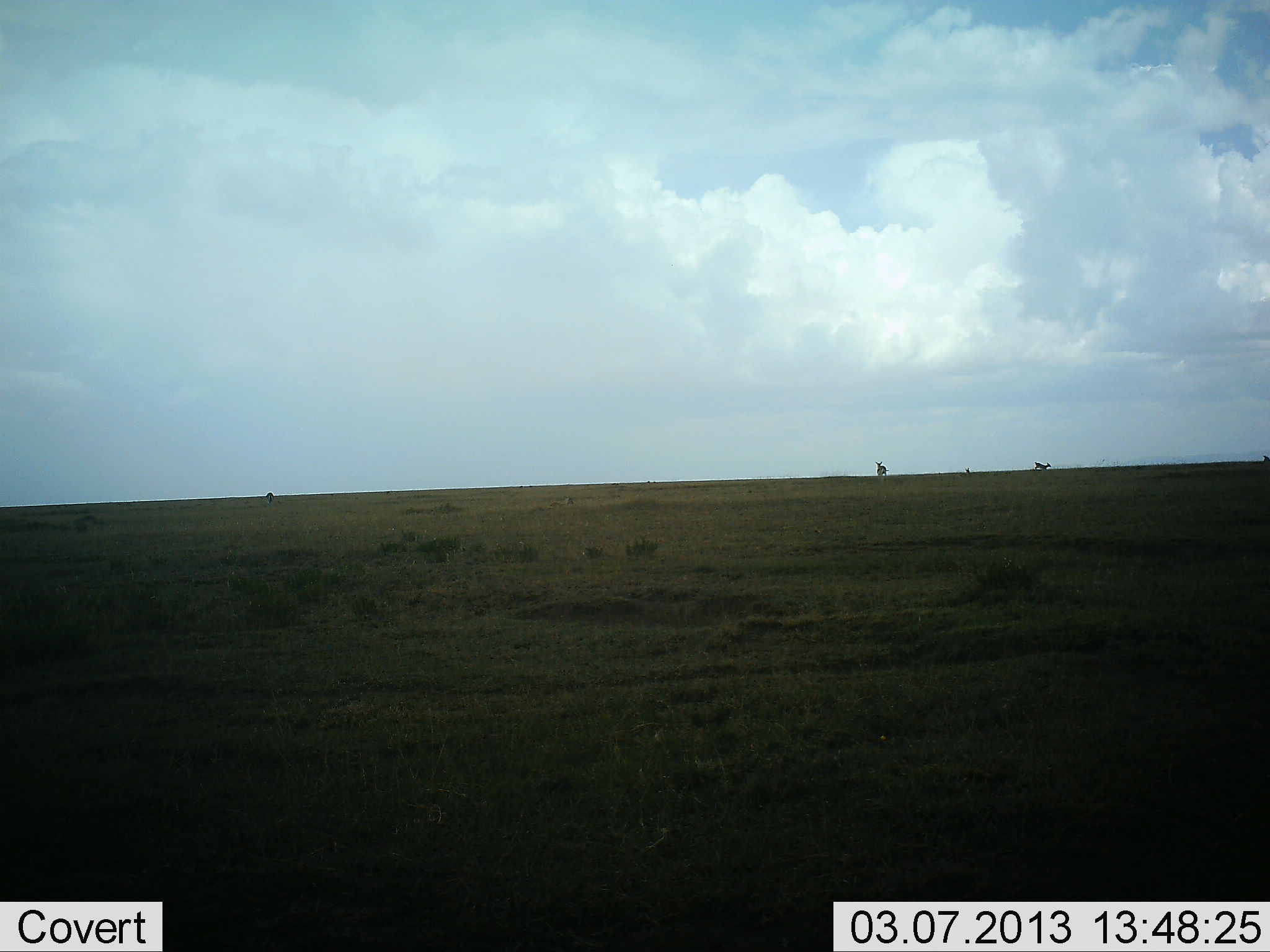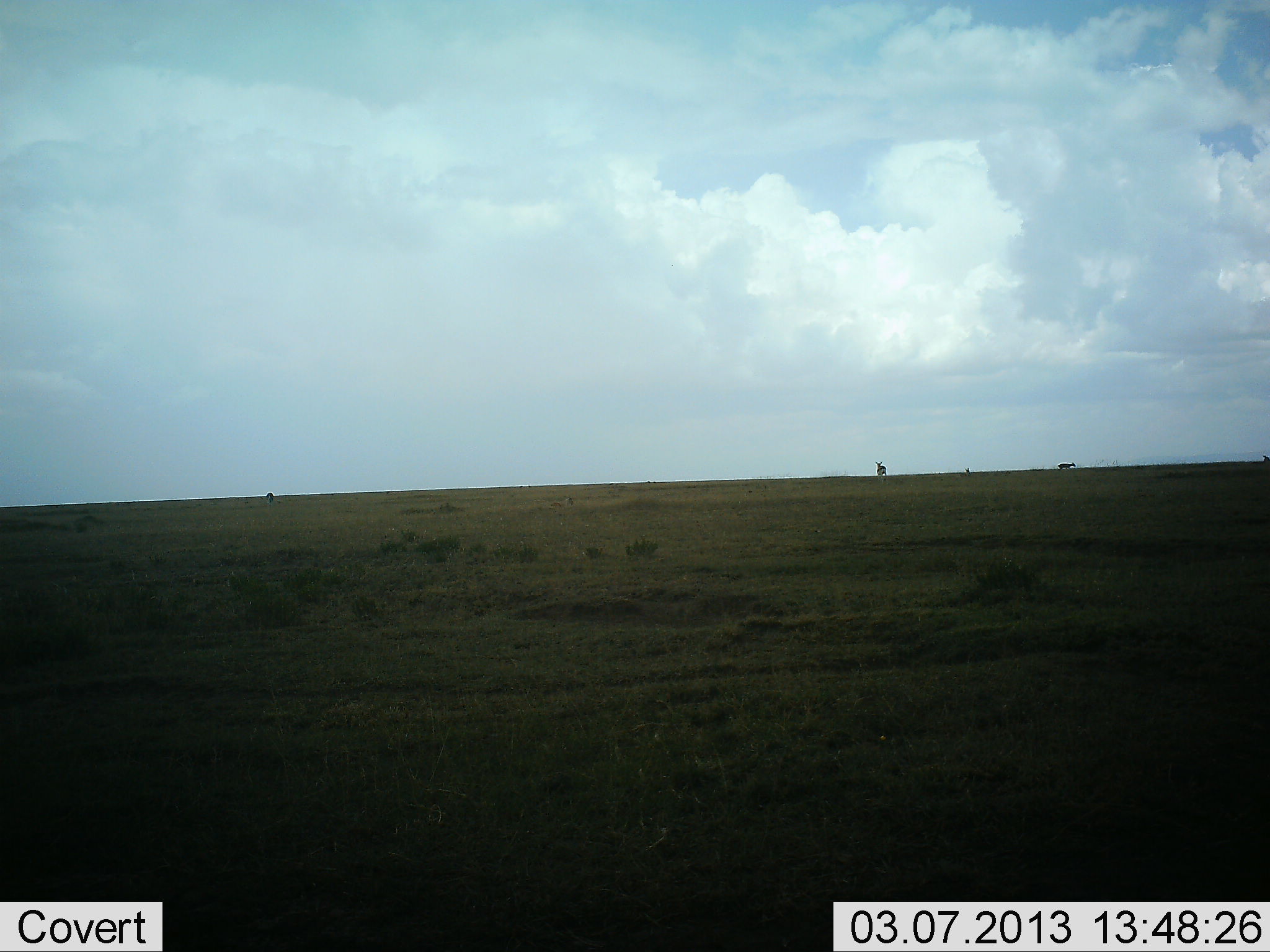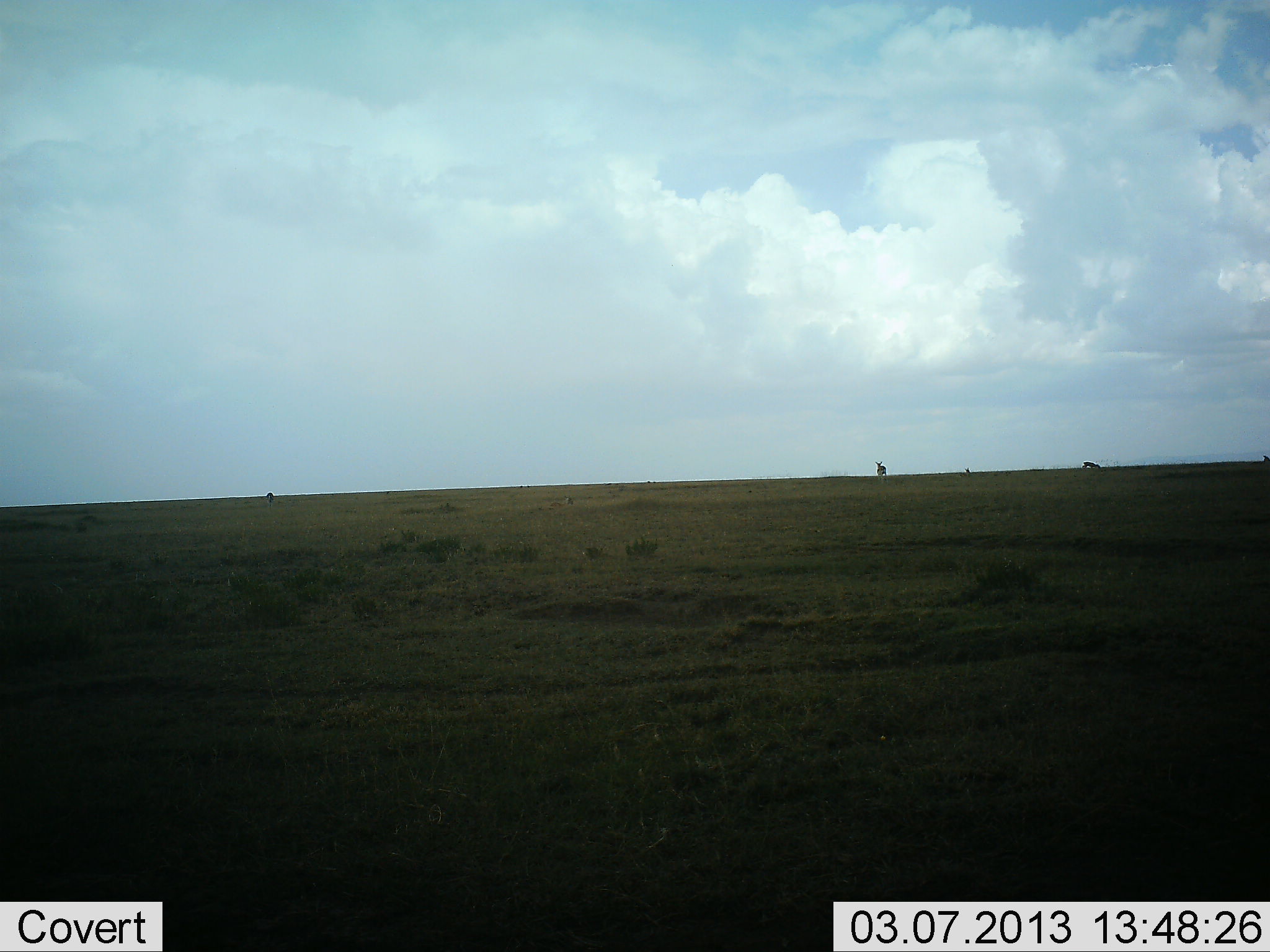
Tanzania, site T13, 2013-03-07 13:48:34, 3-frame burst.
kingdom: Animalia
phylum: Chordata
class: Mammalia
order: Artiodactyla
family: Bovidae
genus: Eudorcas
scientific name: Eudorcas thomsonii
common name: thomson's gazelle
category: gazellethomsons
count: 4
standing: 100%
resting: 0%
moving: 100%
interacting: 0%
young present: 0%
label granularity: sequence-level